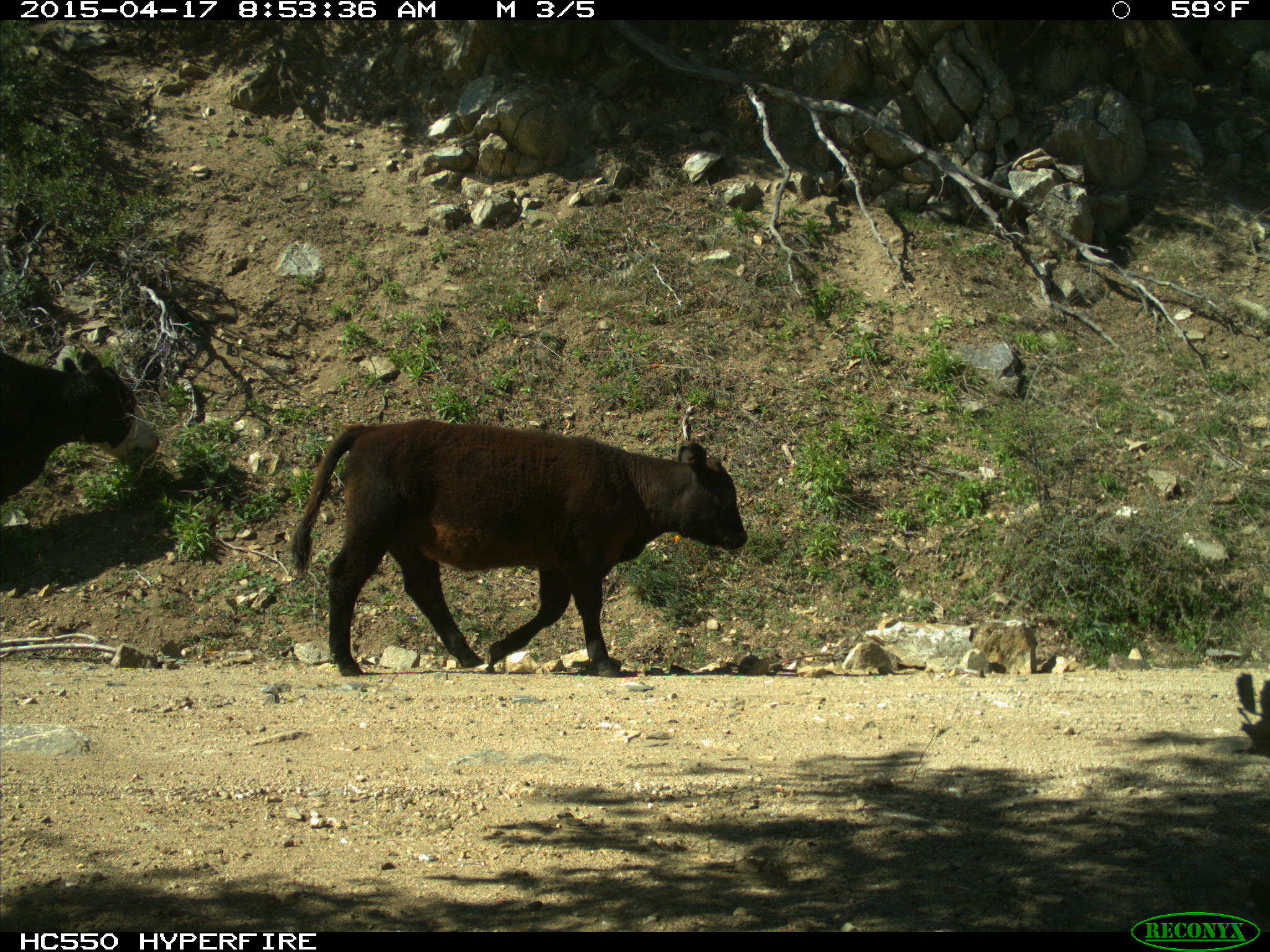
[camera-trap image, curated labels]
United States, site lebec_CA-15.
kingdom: Animalia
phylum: Chordata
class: Mammalia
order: Artiodactyla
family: Bovidae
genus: Bos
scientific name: Bos taurus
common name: domestic cow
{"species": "Bos taurus (domestic cow)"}